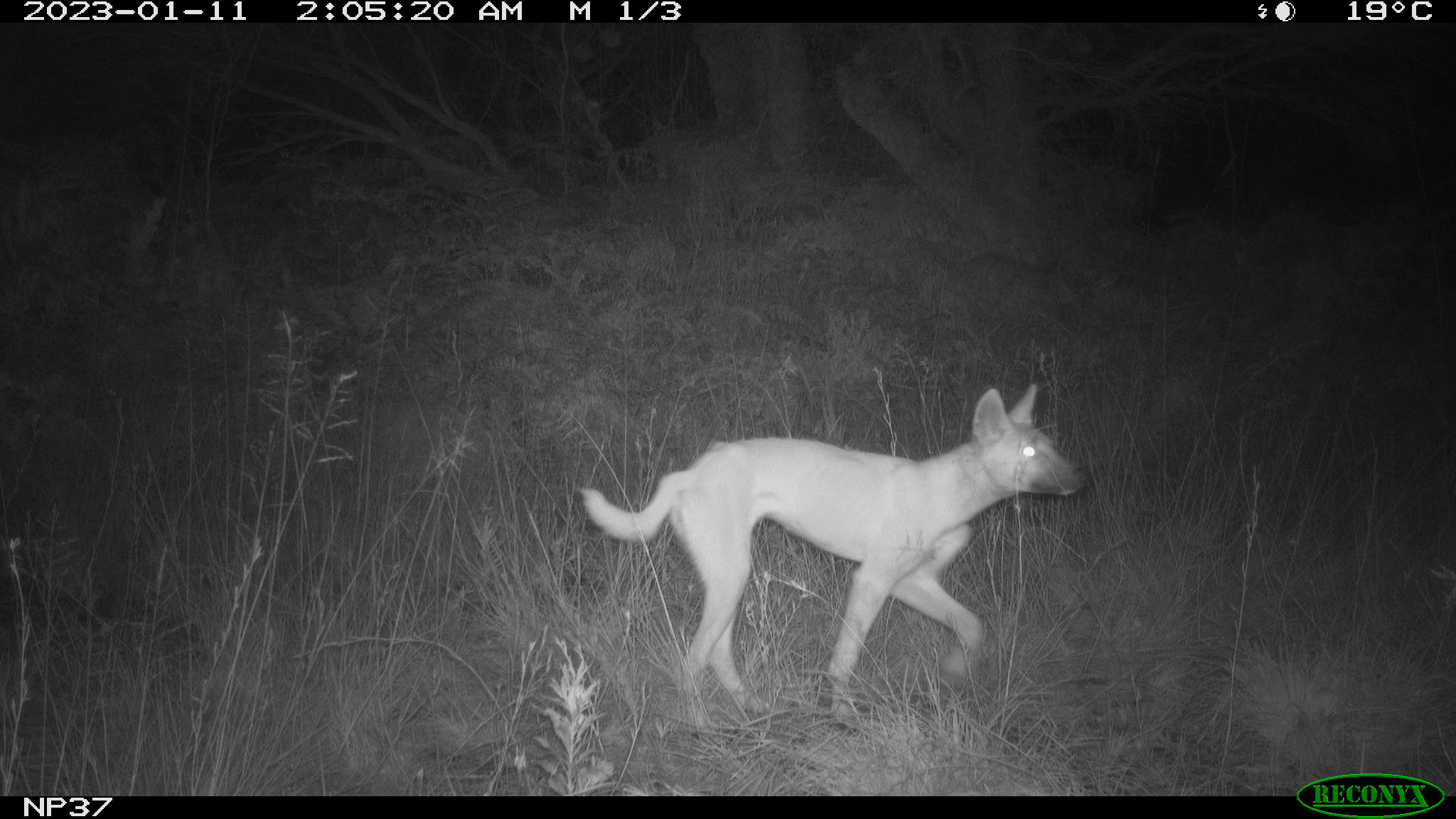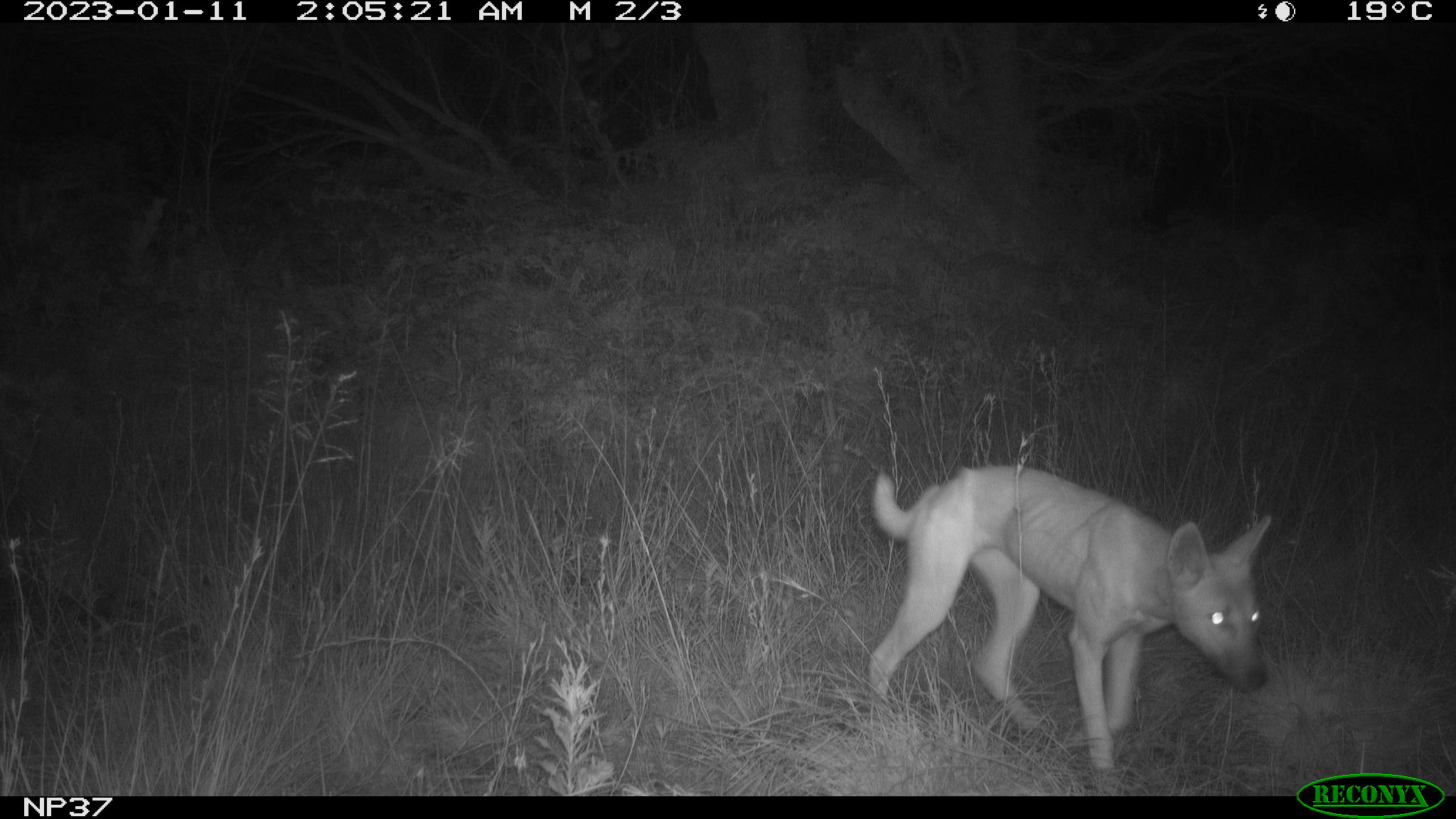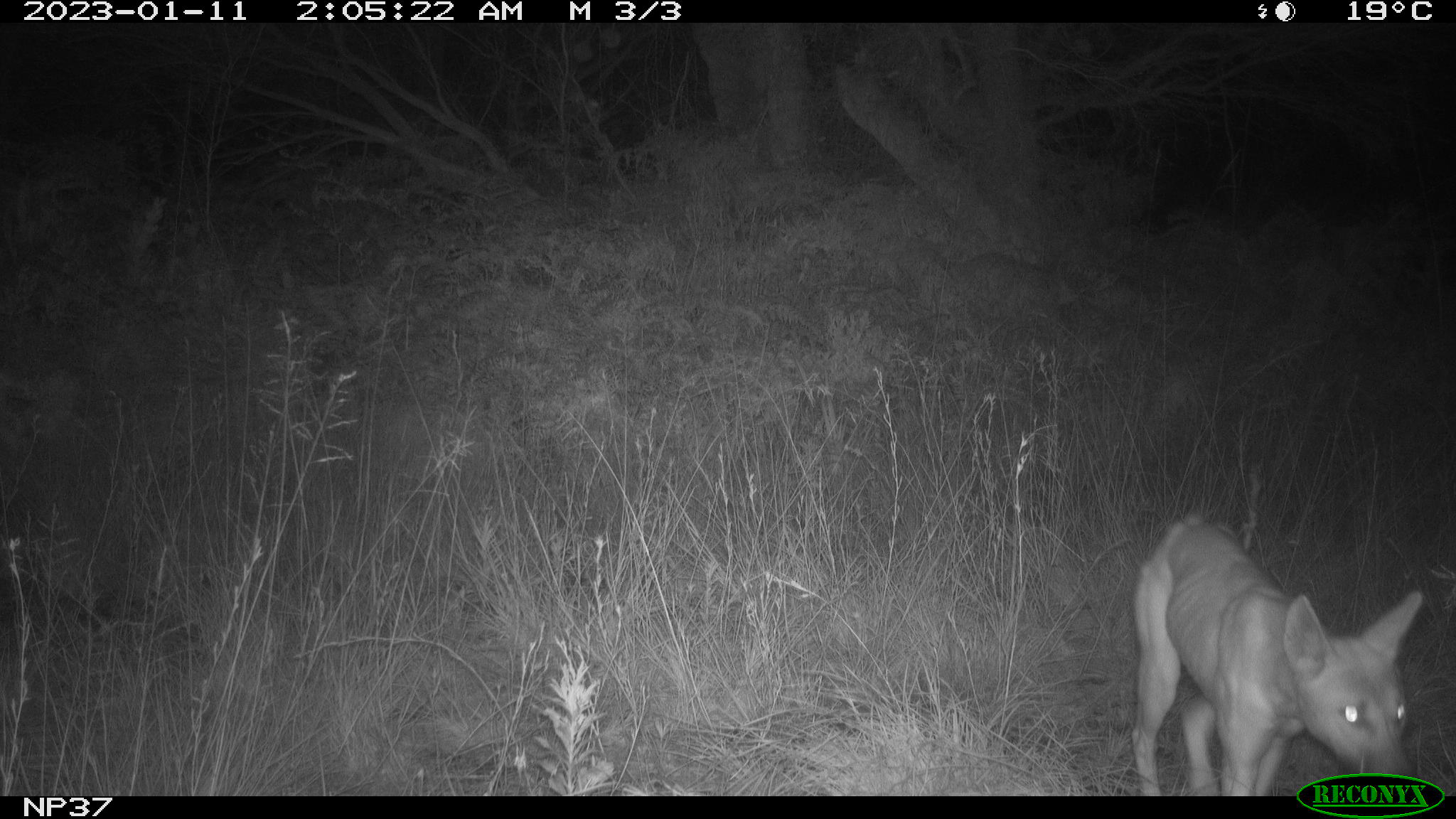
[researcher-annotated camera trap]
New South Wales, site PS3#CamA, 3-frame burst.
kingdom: Animalia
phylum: Chordata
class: Mammalia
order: Carnivora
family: Canidae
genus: Canis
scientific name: Canis familiaris dingo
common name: dingo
Dingo (Canis familiaris dingo).